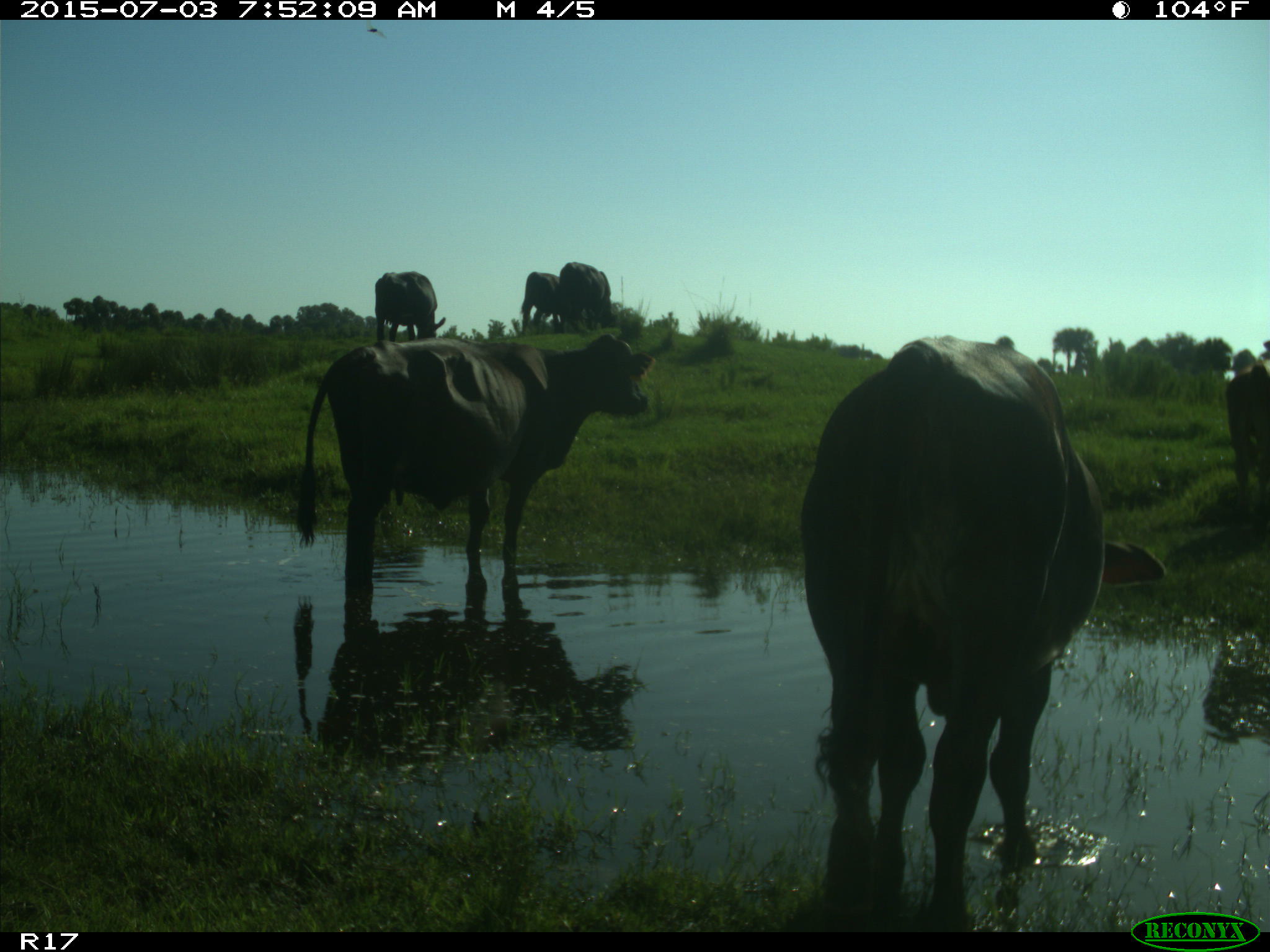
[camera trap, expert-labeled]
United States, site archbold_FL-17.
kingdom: Animalia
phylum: Chordata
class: Mammalia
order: Artiodactyla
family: Bovidae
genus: Bos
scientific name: Bos taurus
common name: domestic cow